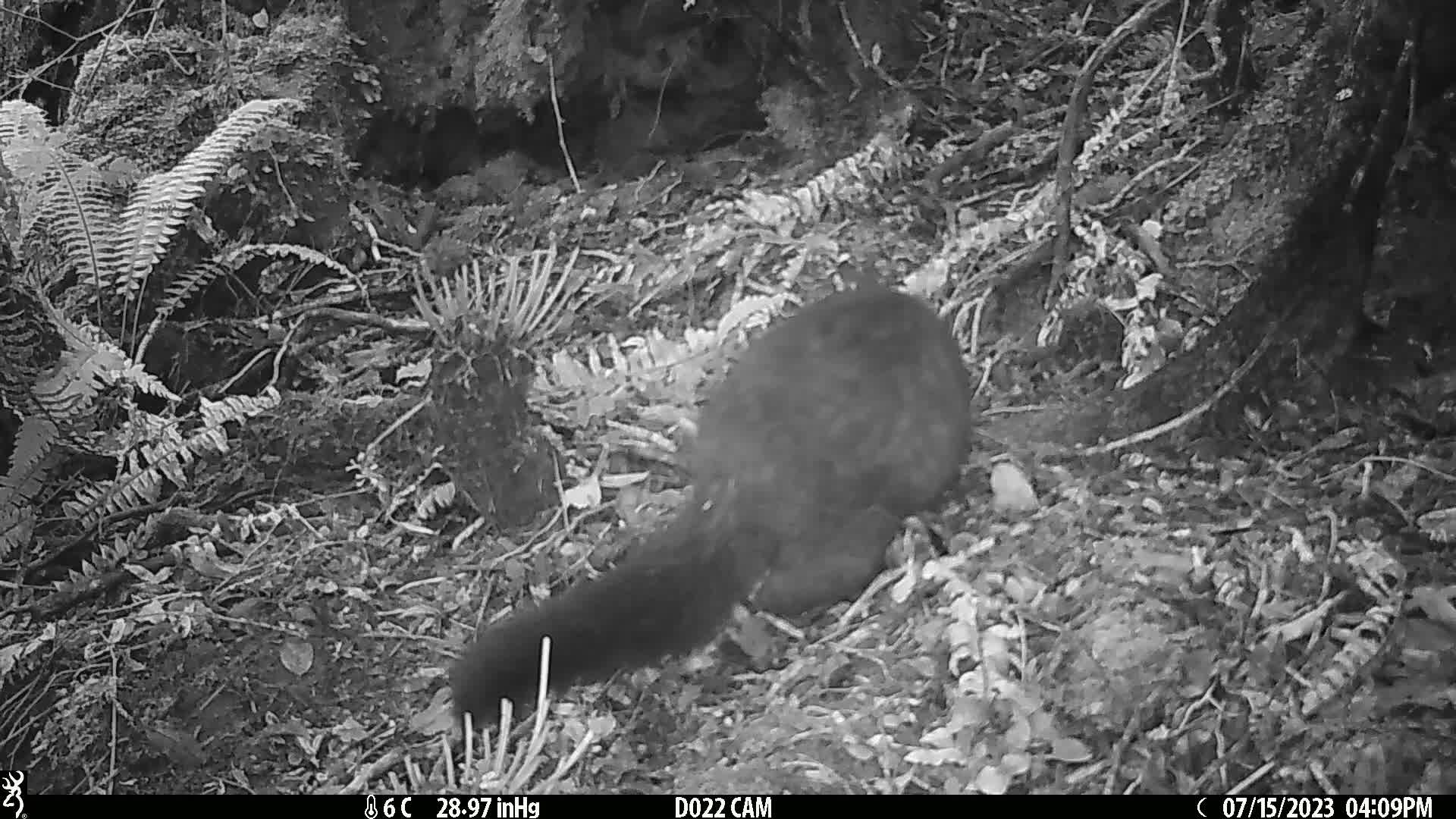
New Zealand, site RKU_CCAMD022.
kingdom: Animalia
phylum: Chordata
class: Mammalia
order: Diprotodontia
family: Phalangeridae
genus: Trichosurus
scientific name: Trichosurus vulpecula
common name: common brushtail possum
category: possum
Possum (common brushtail possum) (Trichosurus vulpecula).